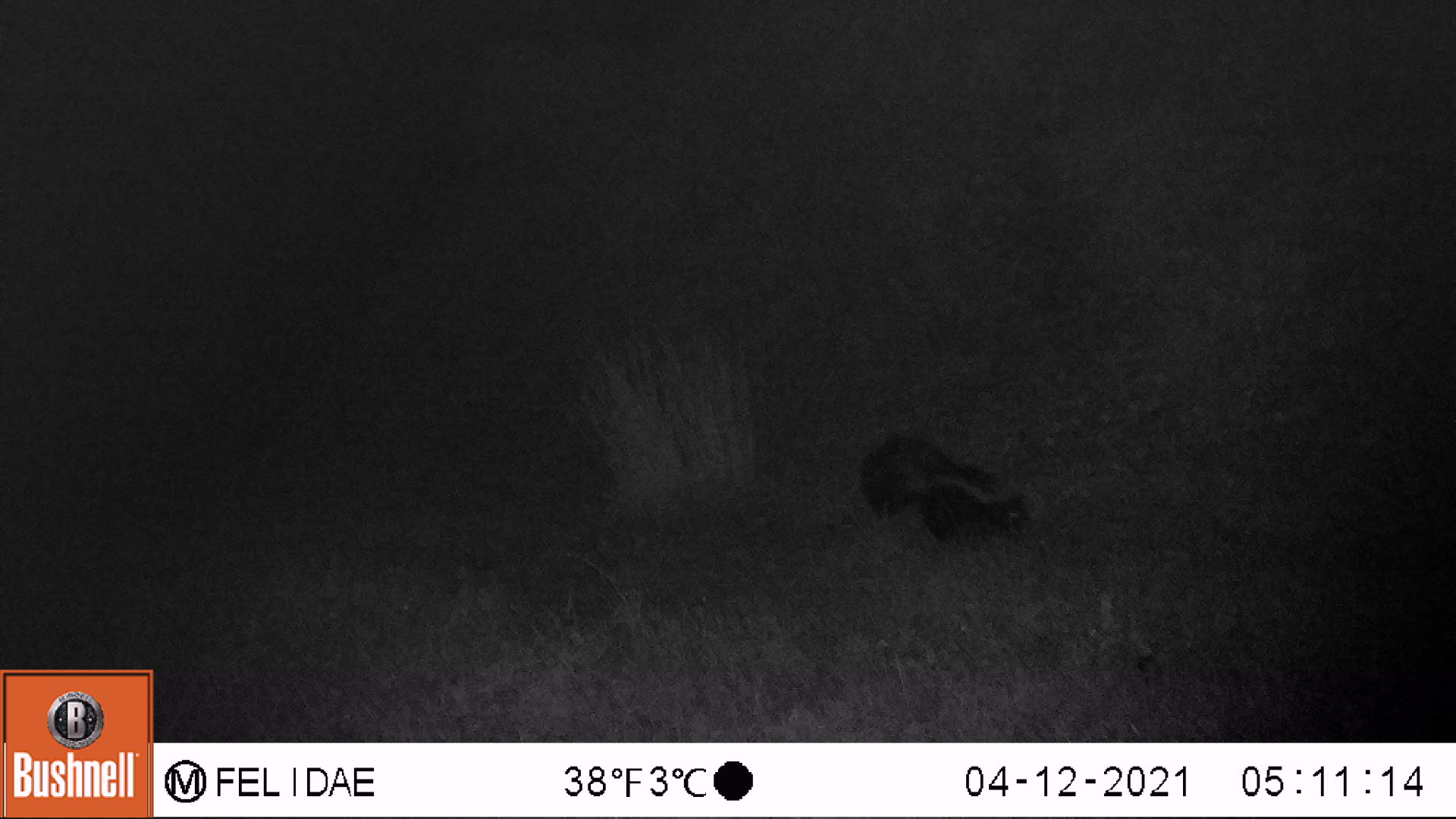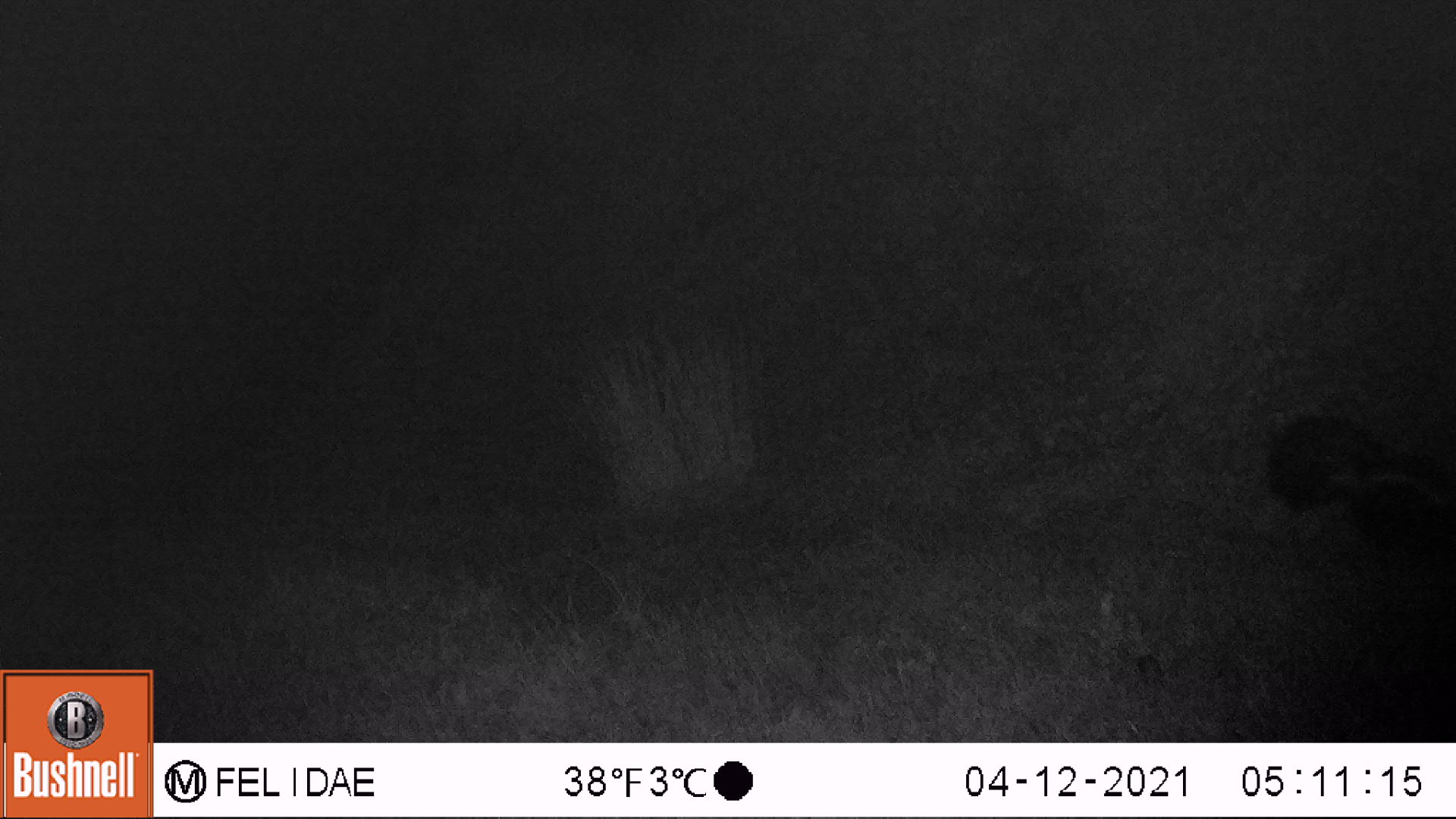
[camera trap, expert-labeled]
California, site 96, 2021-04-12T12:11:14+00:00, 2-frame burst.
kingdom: Animalia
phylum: Chordata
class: Mammalia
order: Carnivora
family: Mephitidae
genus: Mephitis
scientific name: Mephitis mephitis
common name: striped skunk